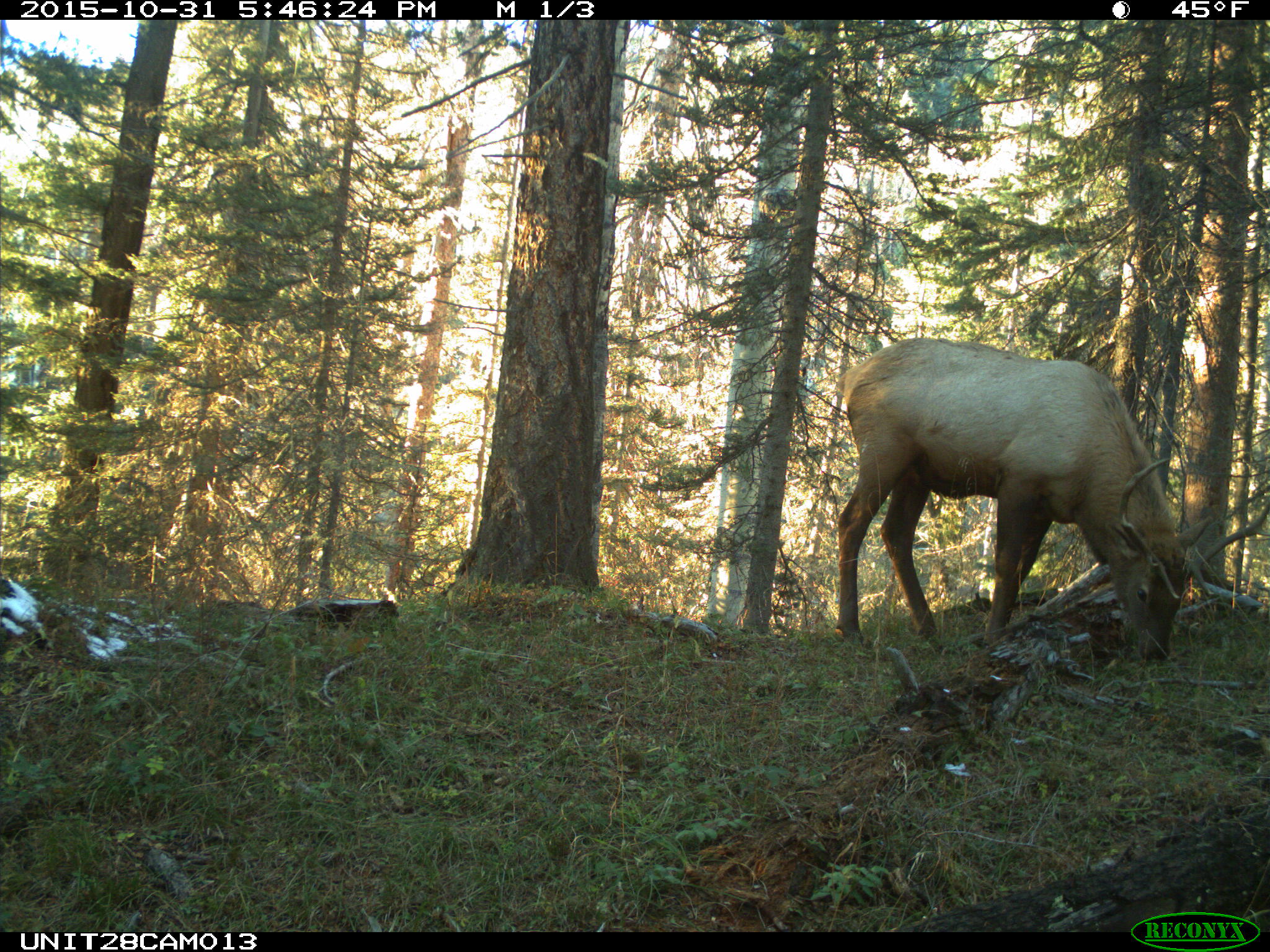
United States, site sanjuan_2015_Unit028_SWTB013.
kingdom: Animalia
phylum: Chordata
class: Mammalia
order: Artiodactyla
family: Cervidae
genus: Cervus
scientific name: Cervus elaphus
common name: red deer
Cervus elaphus (red deer).